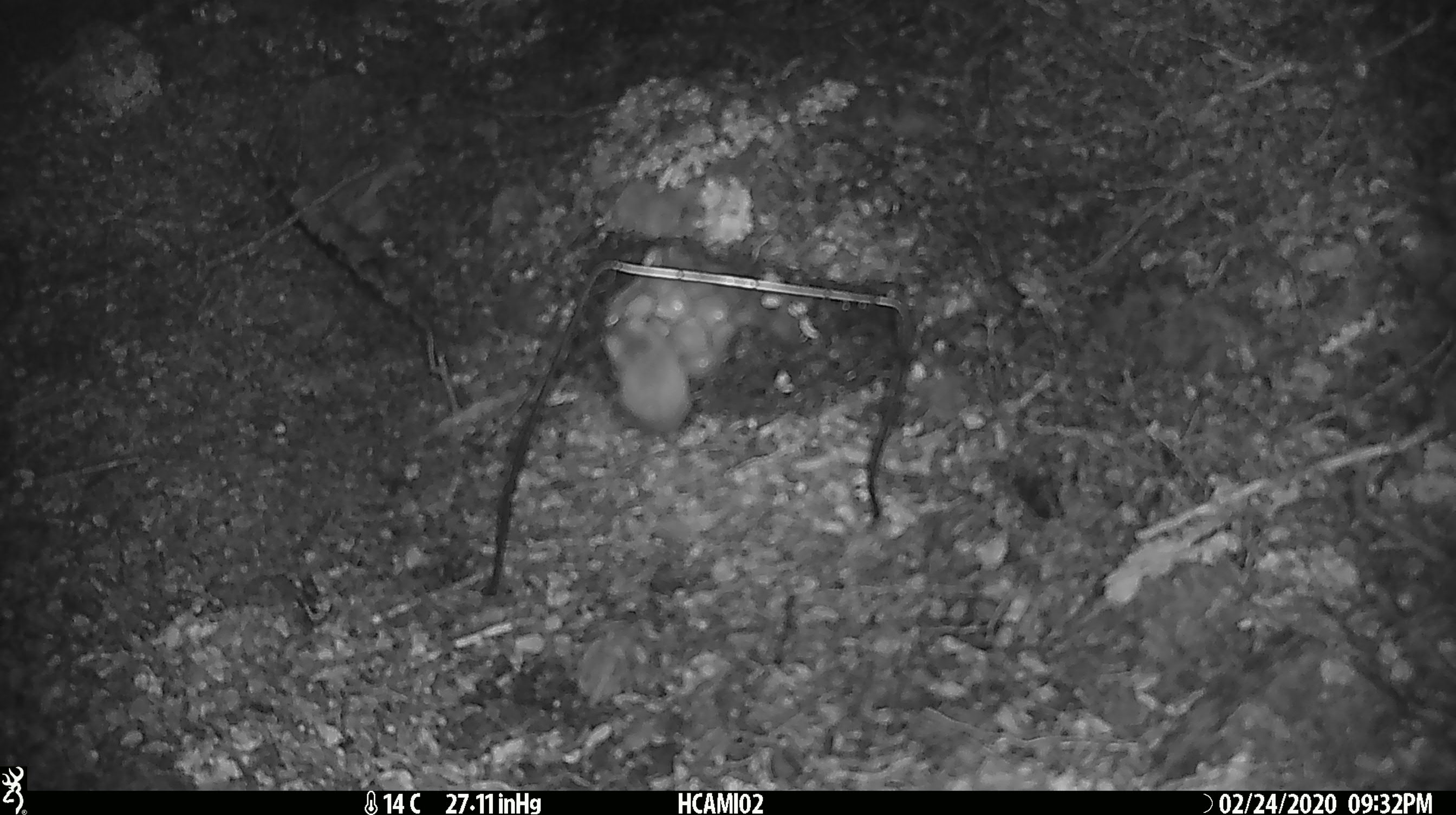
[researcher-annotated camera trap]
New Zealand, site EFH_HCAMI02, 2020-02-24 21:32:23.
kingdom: Animalia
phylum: Chordata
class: Mammalia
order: Rodentia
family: Muridae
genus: Mus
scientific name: Mus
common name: mouse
Mouse (Mus).